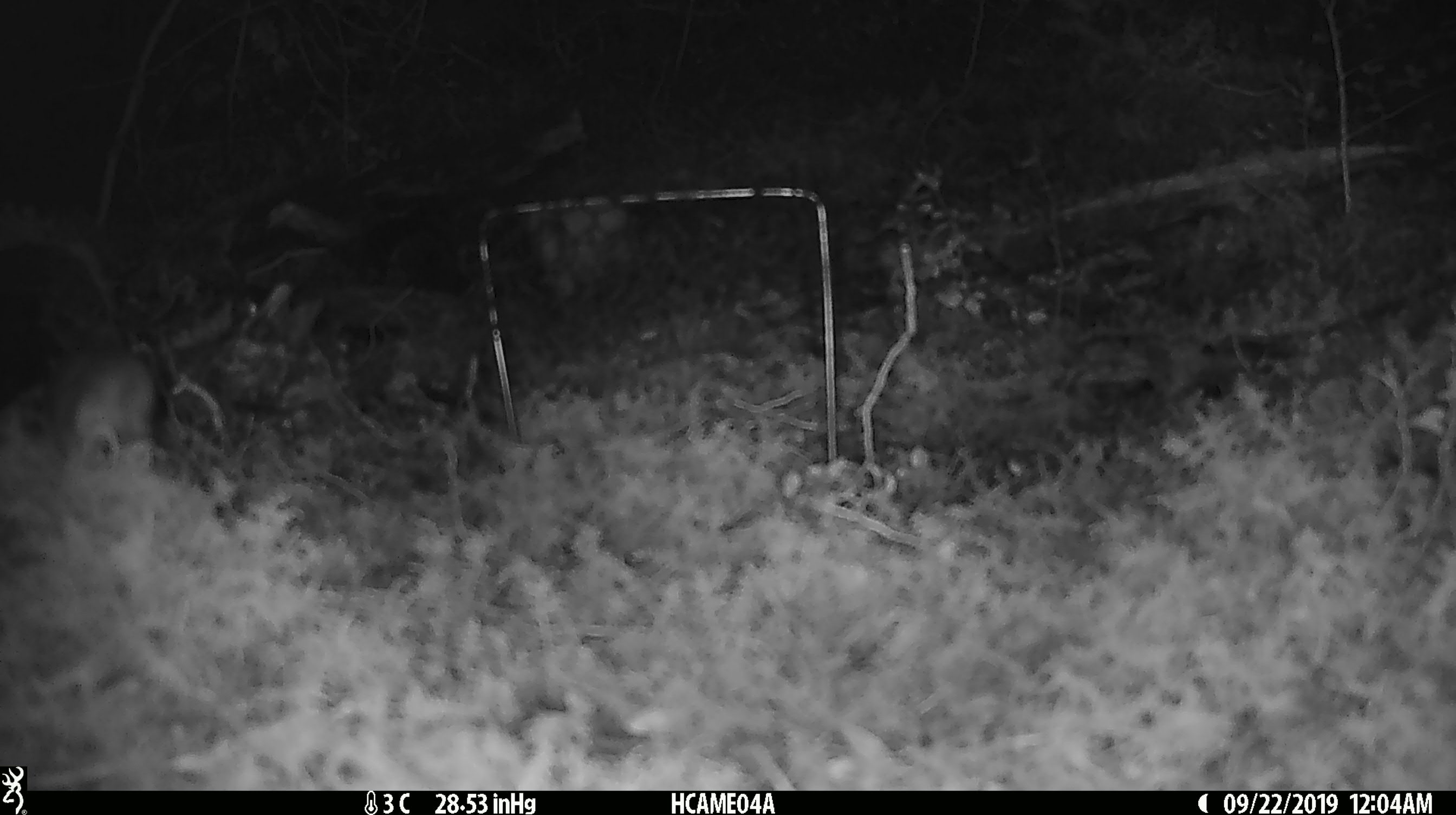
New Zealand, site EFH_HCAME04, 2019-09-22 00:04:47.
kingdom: Animalia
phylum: Chordata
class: Mammalia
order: Rodentia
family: Muridae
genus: Mus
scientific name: Mus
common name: mouse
Mouse (Mus).